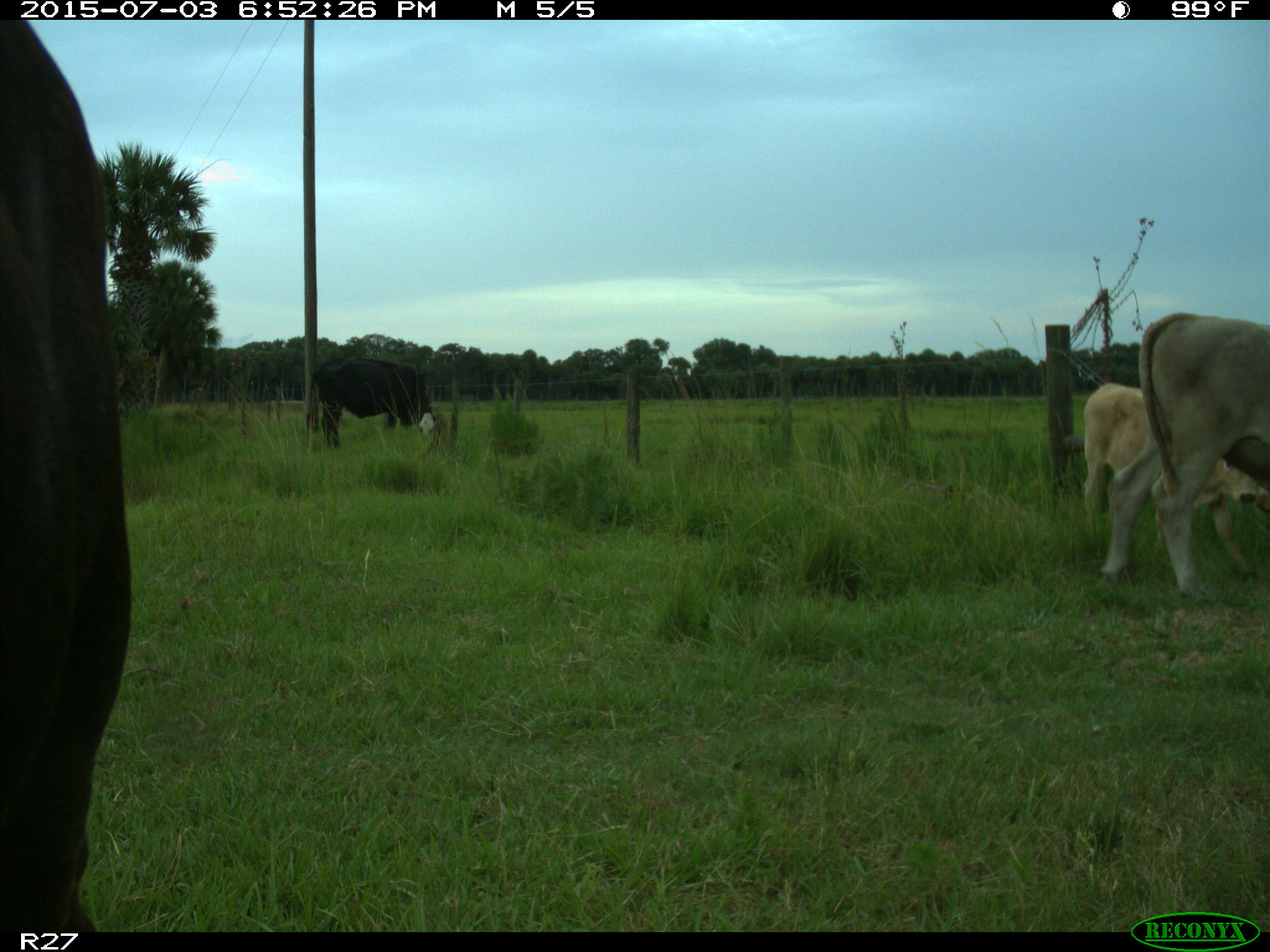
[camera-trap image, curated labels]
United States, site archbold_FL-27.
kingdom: Animalia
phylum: Chordata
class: Mammalia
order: Artiodactyla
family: Bovidae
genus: Bos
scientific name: Bos taurus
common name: domestic cow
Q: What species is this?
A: Bos taurus (domestic cow).